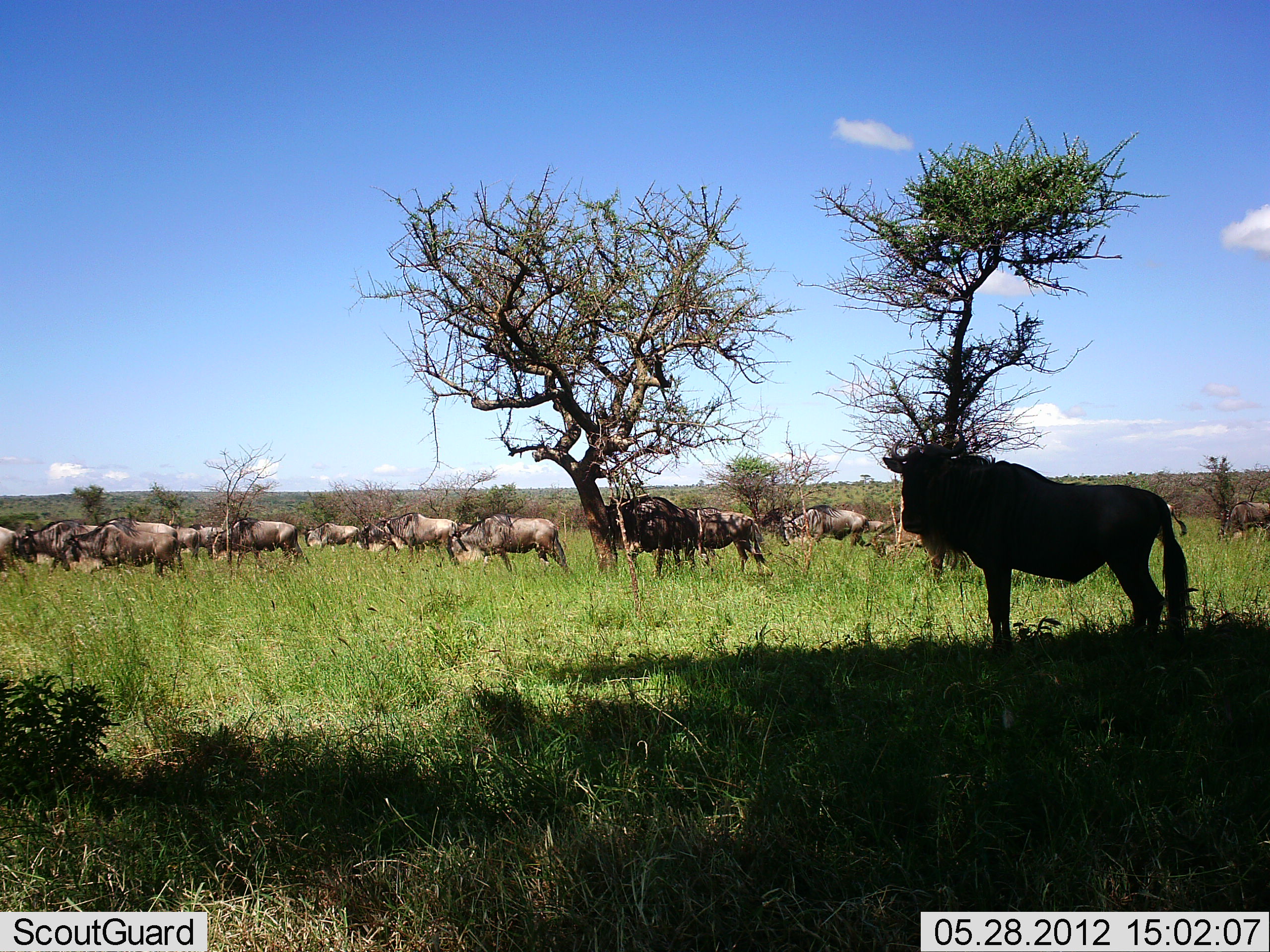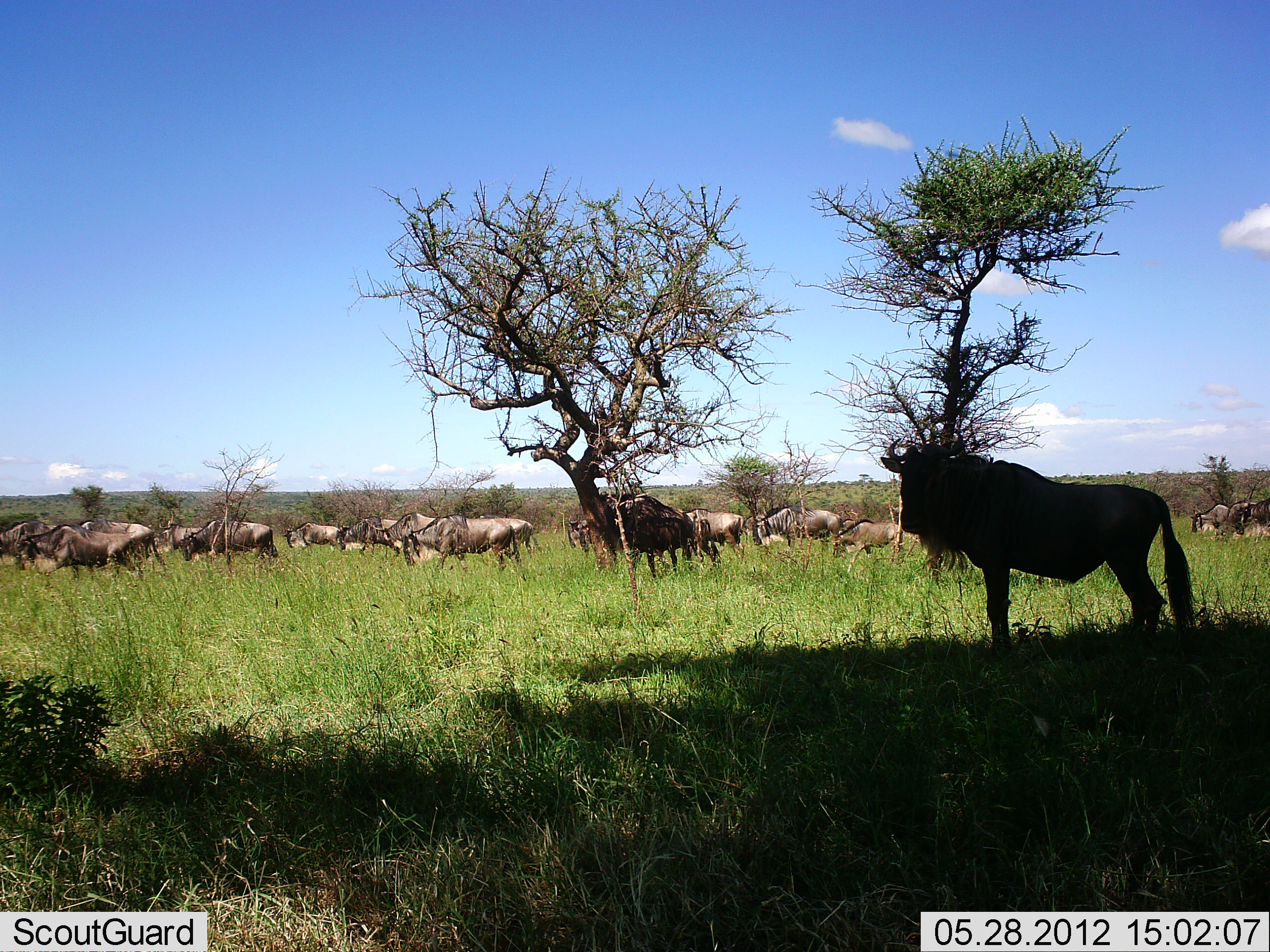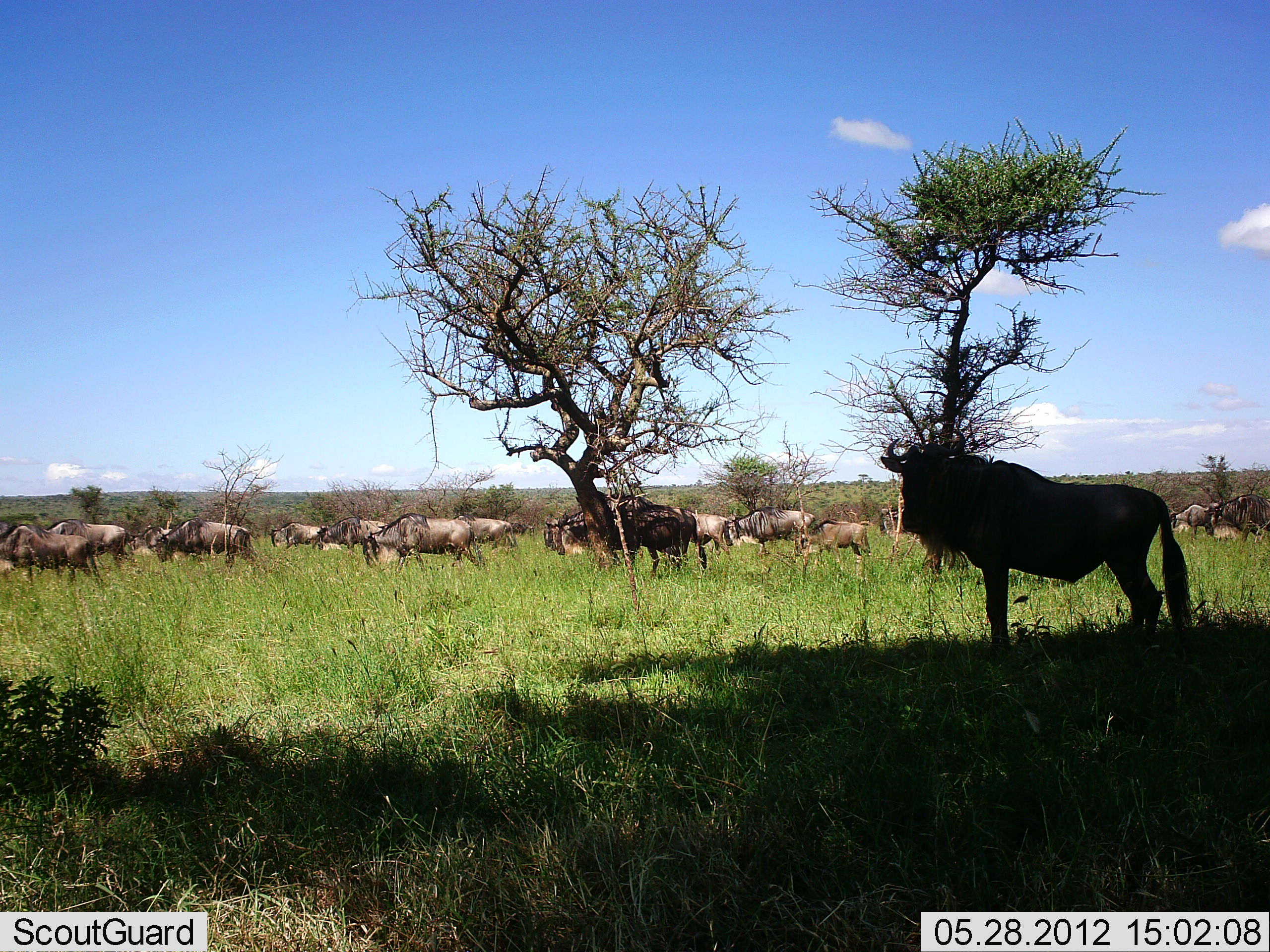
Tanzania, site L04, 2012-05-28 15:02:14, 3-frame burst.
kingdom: Animalia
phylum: Chordata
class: Mammalia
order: Artiodactyla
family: Bovidae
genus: Connochaetes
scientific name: Connochaetes taurinus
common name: blue wildebeest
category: wildebeest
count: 11-50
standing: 82%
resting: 9%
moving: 91%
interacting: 0%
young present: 0%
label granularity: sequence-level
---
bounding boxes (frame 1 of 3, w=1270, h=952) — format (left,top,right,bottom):
animal: (880,435,1192,658); (601,495,700,579); (452,513,574,576); (57,523,184,582); (62,517,184,573); (374,512,469,568); (695,509,773,577); (205,518,310,566); (19,519,104,576); (778,504,873,551); (298,522,360,552)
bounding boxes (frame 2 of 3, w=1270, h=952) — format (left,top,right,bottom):
animal: (880,429,1197,659); (576,490,695,580); (402,514,522,577); (17,520,136,579); (78,520,166,573); (179,519,274,566); (758,505,843,557); (361,512,439,565); (831,520,904,575); (682,507,745,566); (752,503,817,550); (283,524,347,555)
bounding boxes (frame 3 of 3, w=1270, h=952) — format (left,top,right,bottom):
animal: (880,429,1197,659); (557,504,708,580); (361,511,480,575); (0,524,104,585); (155,518,250,570); (721,506,816,558); (43,520,130,573); (556,494,657,530); (799,520,872,563); (315,516,390,553); (128,535,141,554)